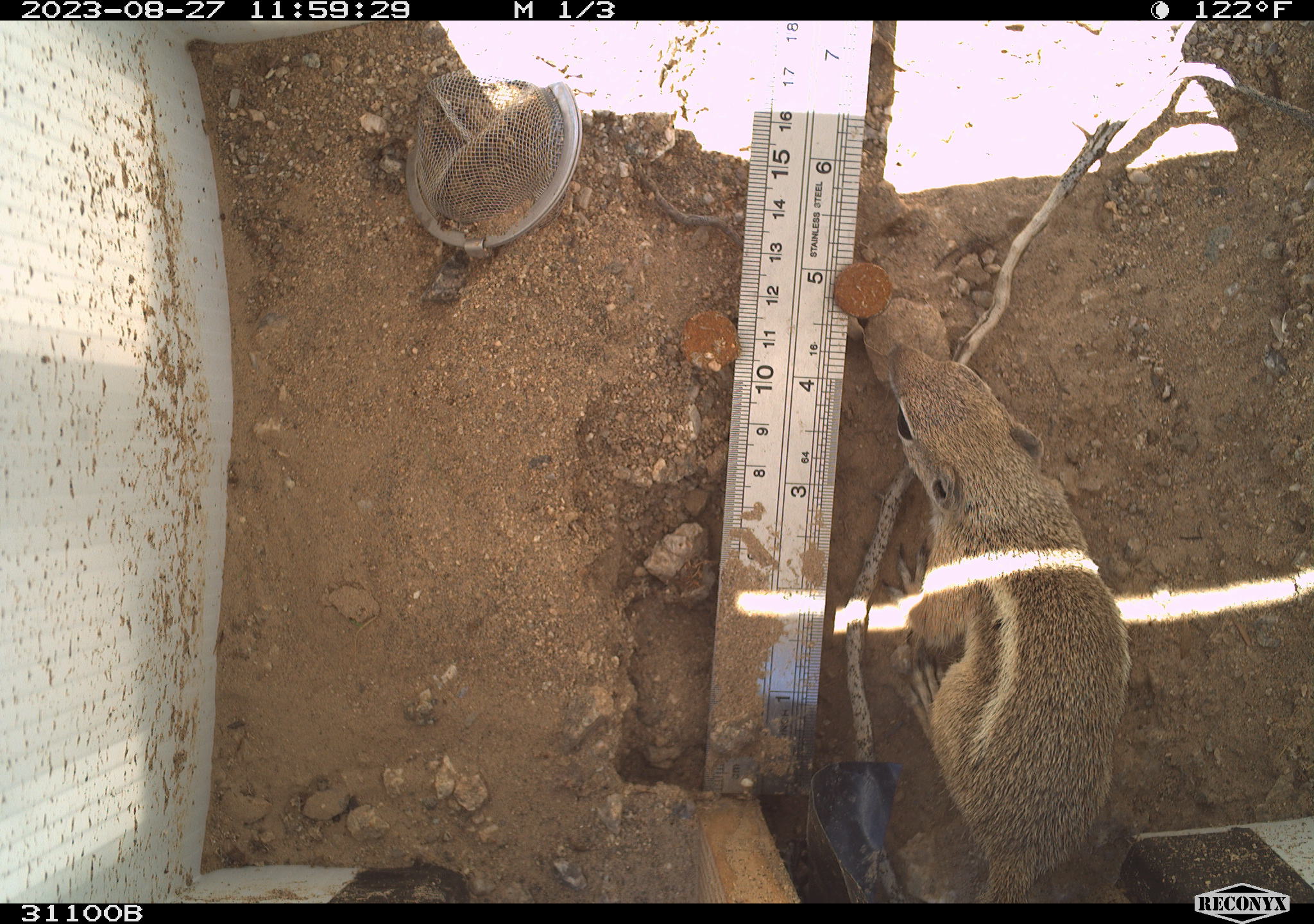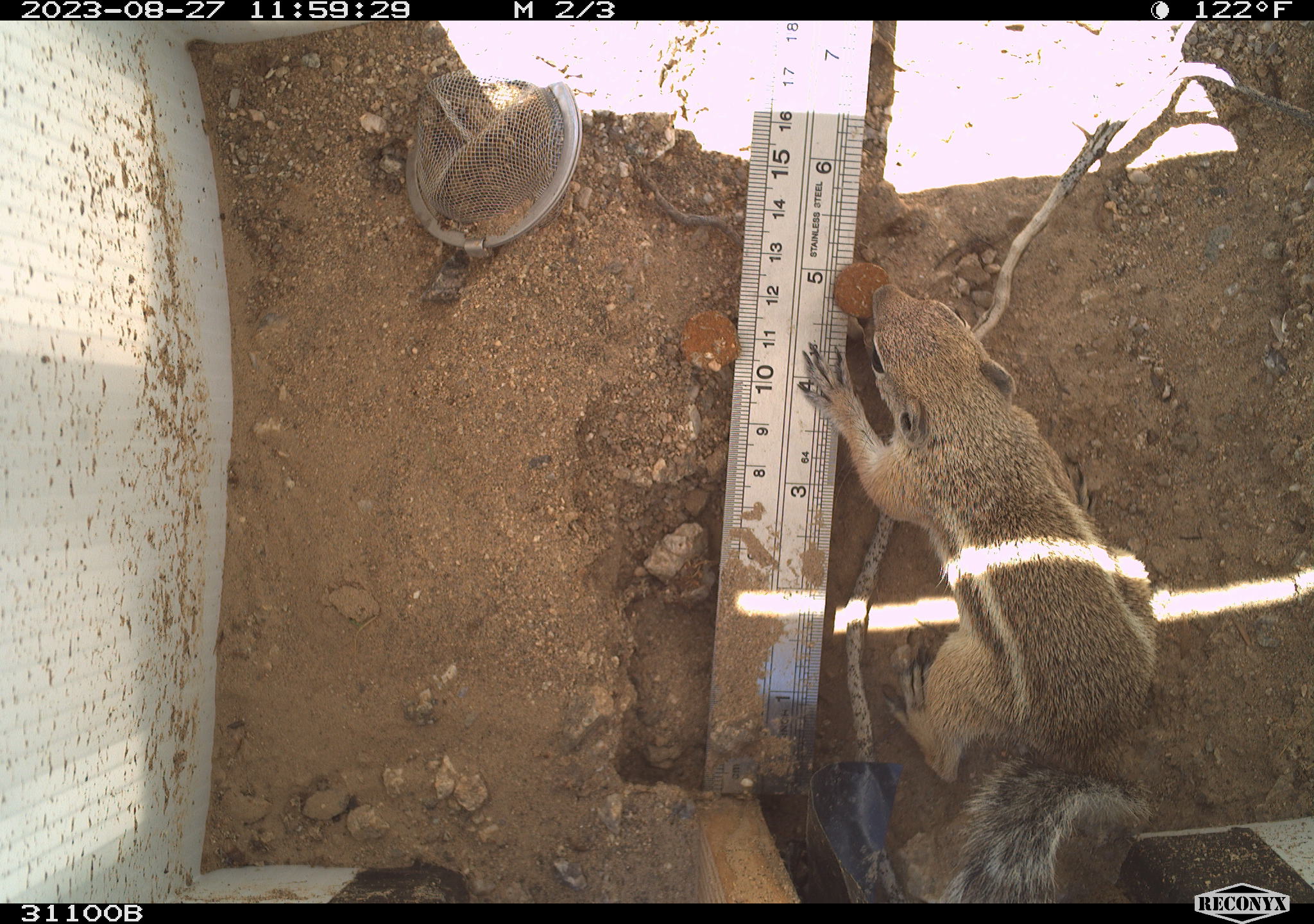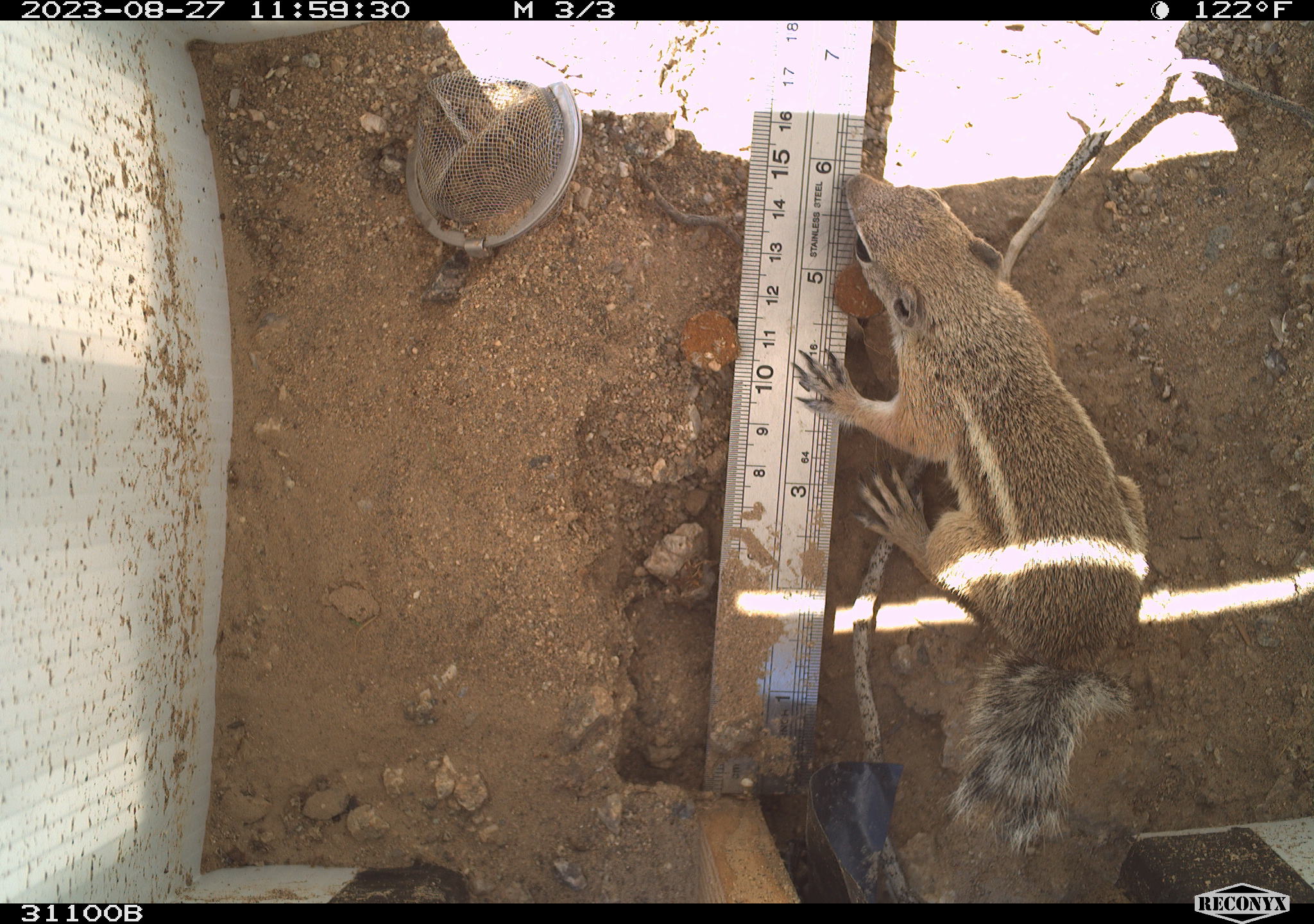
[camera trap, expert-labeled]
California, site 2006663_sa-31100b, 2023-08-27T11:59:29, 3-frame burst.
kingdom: Animalia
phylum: Chordata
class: Mammalia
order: Rodentia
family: Sciuridae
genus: Ammospermophilus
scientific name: Ammospermophilus leucurus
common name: white-tailed antelope squirrel